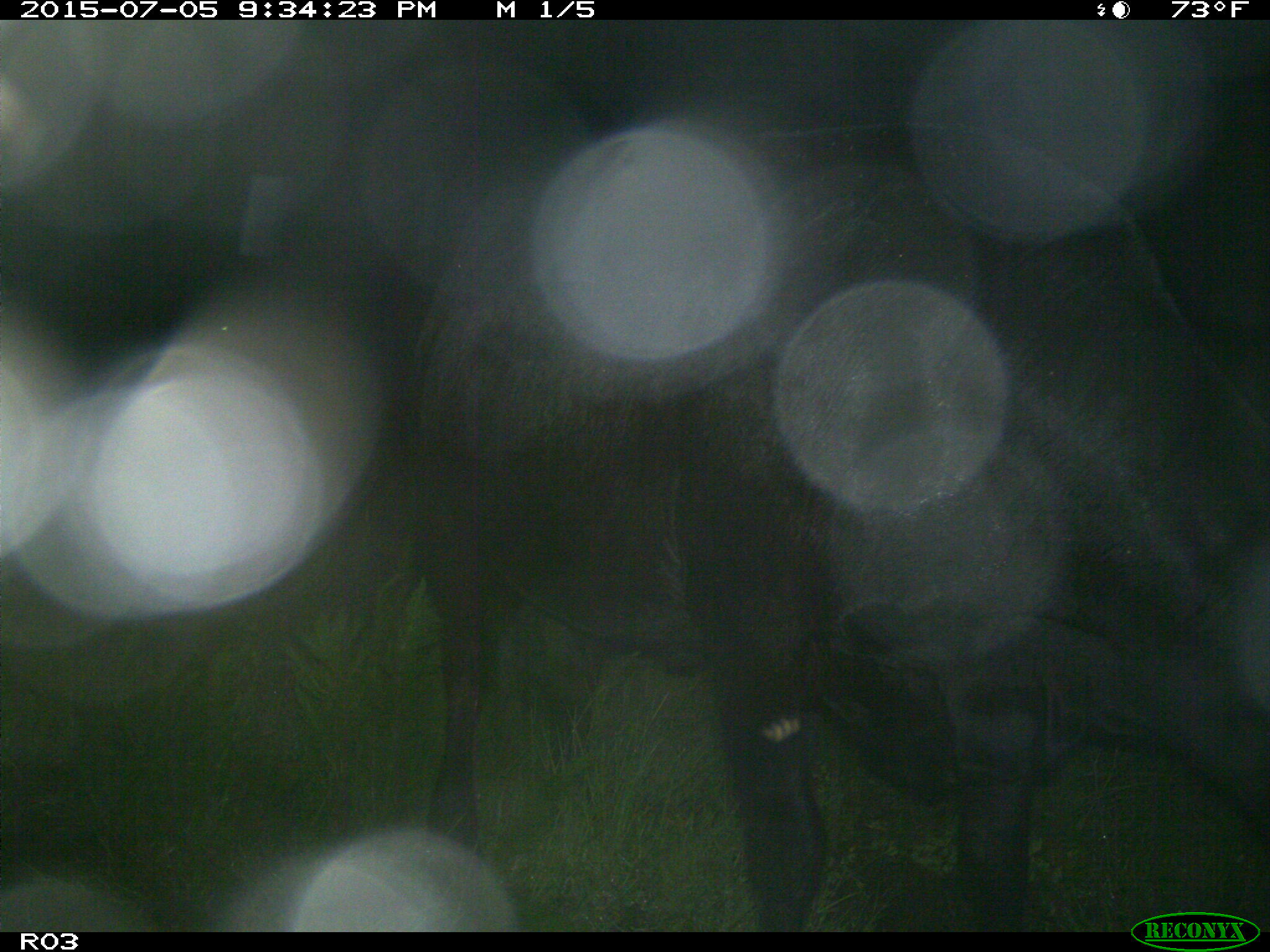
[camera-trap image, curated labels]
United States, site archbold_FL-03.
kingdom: Animalia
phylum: Chordata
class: Mammalia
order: Artiodactyla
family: Bovidae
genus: Bos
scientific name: Bos taurus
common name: domestic cow